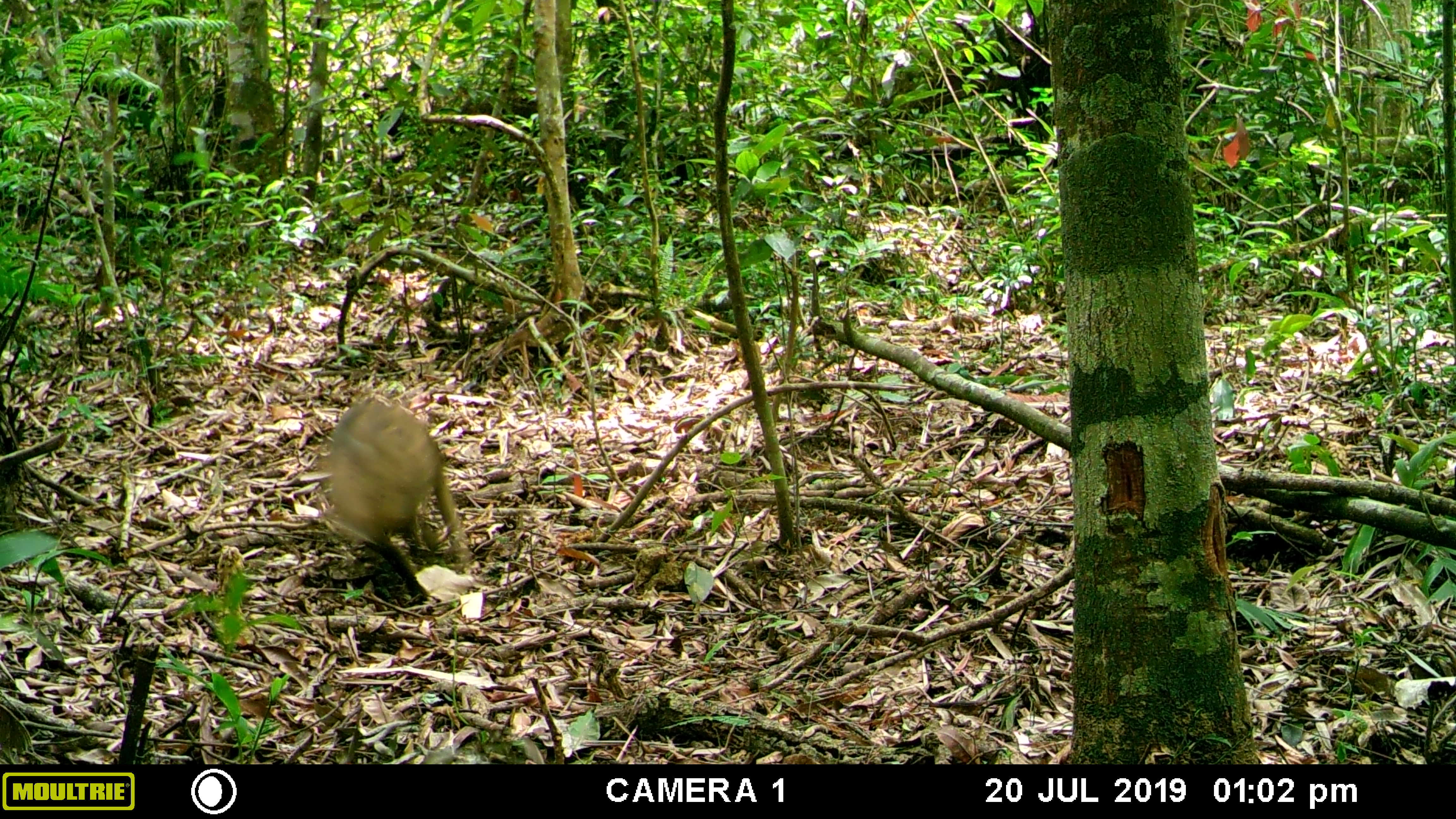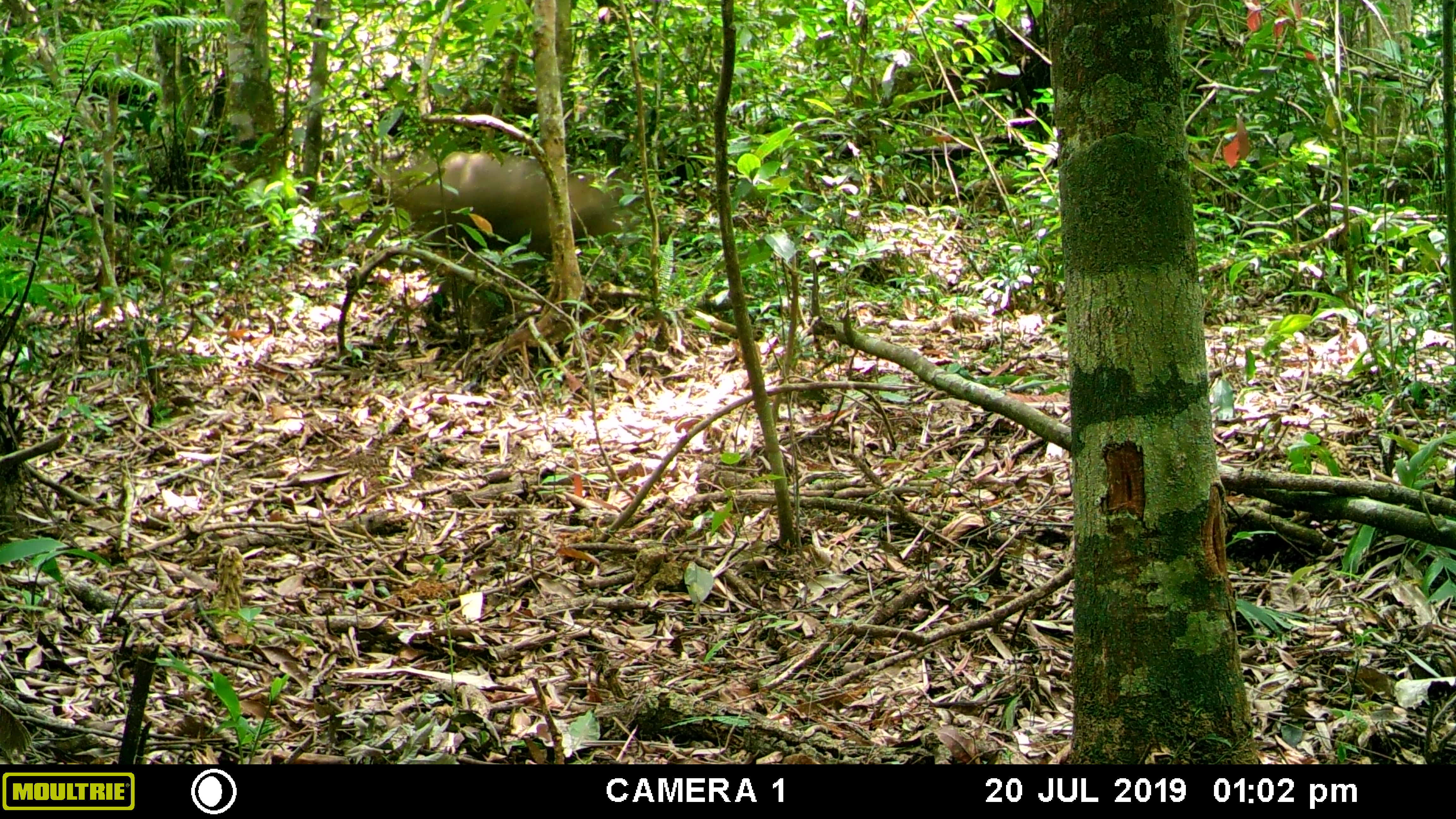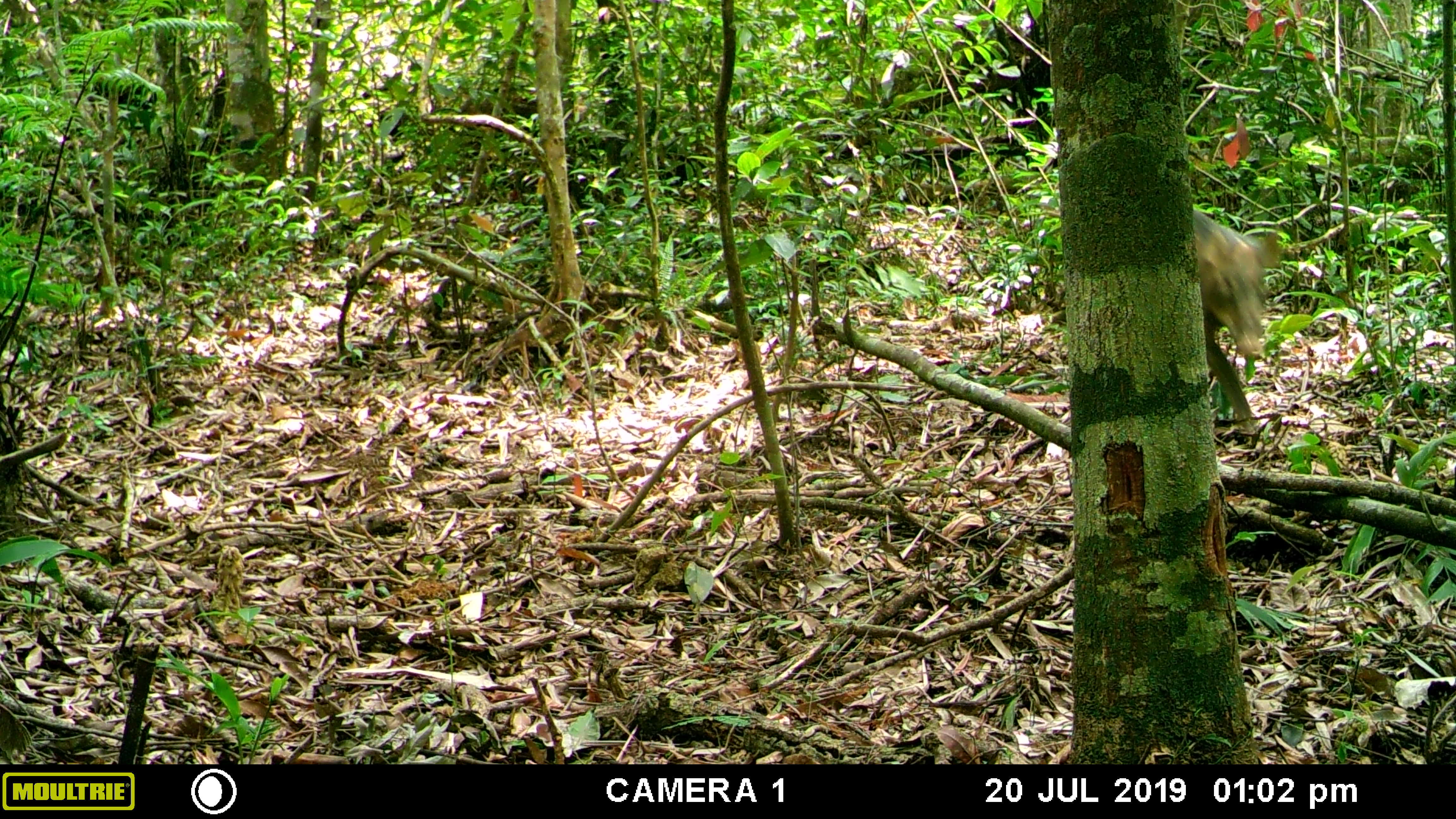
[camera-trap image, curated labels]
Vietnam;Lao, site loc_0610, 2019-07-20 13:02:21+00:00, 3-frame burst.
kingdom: Animalia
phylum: Chordata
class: Mammalia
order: Artiodactyla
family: Suidae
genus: Sus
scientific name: Sus scrofa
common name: eurasian wild pig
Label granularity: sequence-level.